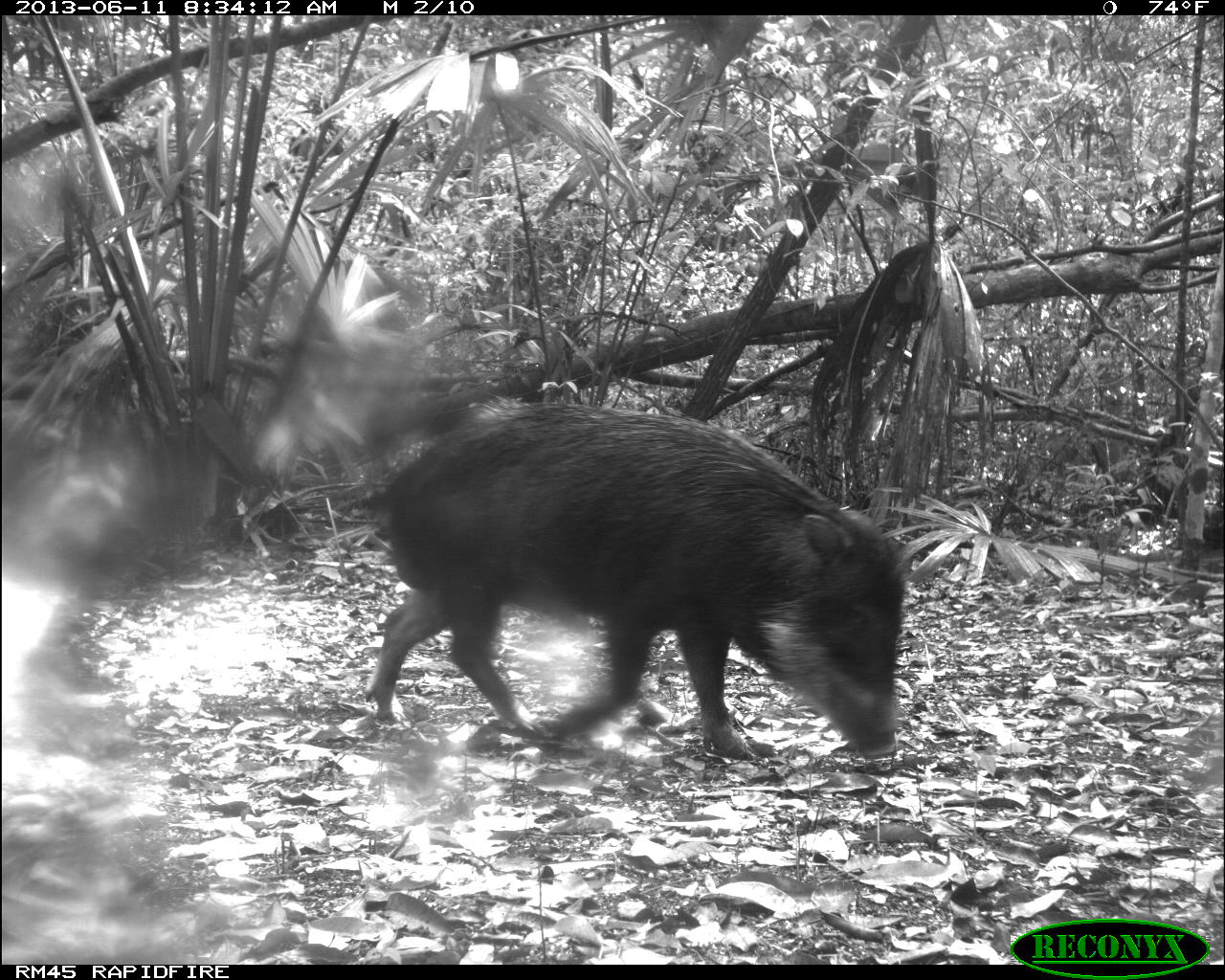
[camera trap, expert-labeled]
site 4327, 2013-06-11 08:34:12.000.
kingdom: Animalia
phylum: Chordata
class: Mammalia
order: Artiodactyla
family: Tayassuidae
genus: Tayassu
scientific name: Tayassu pecari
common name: white-lipped peccary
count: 14